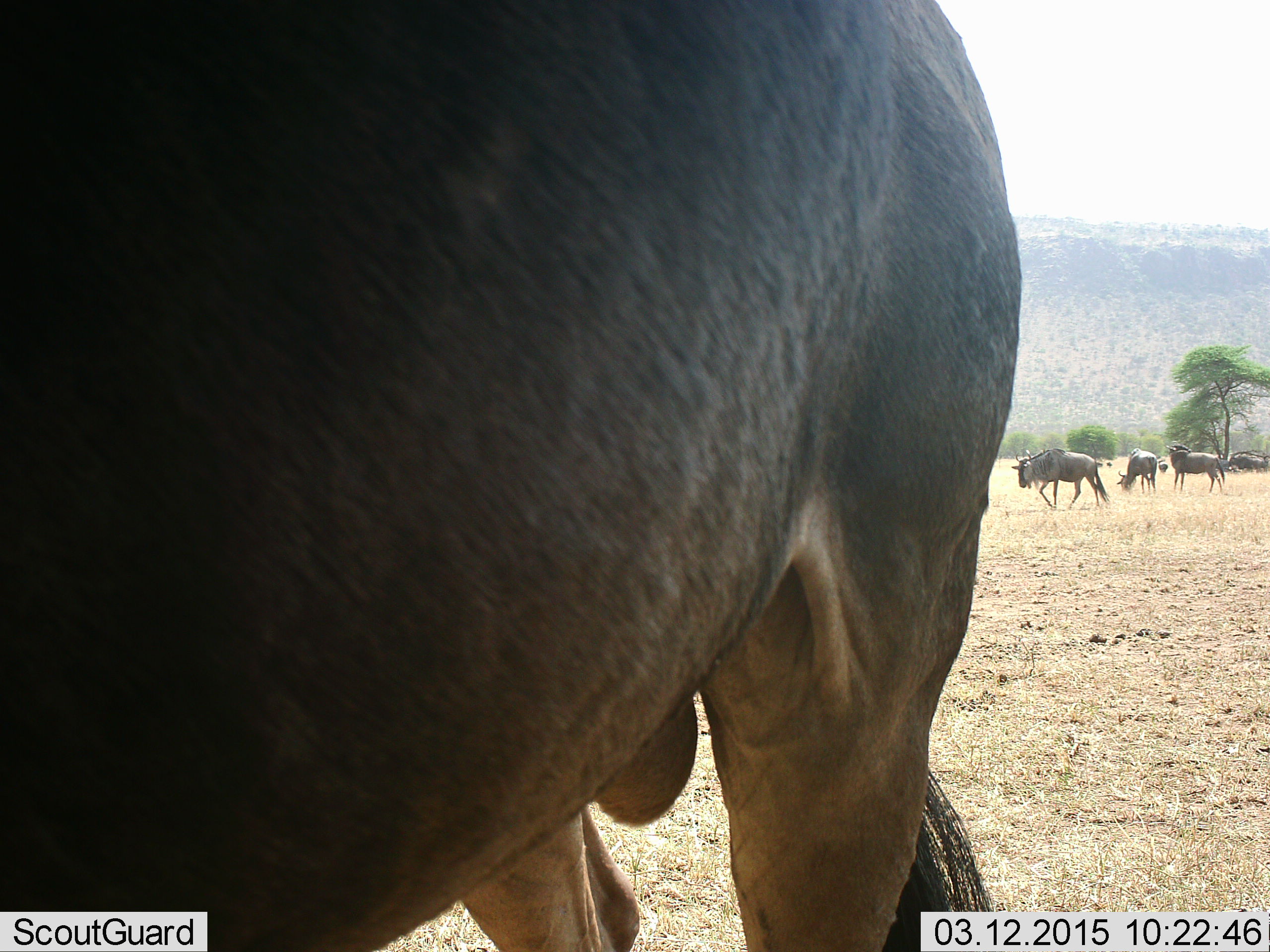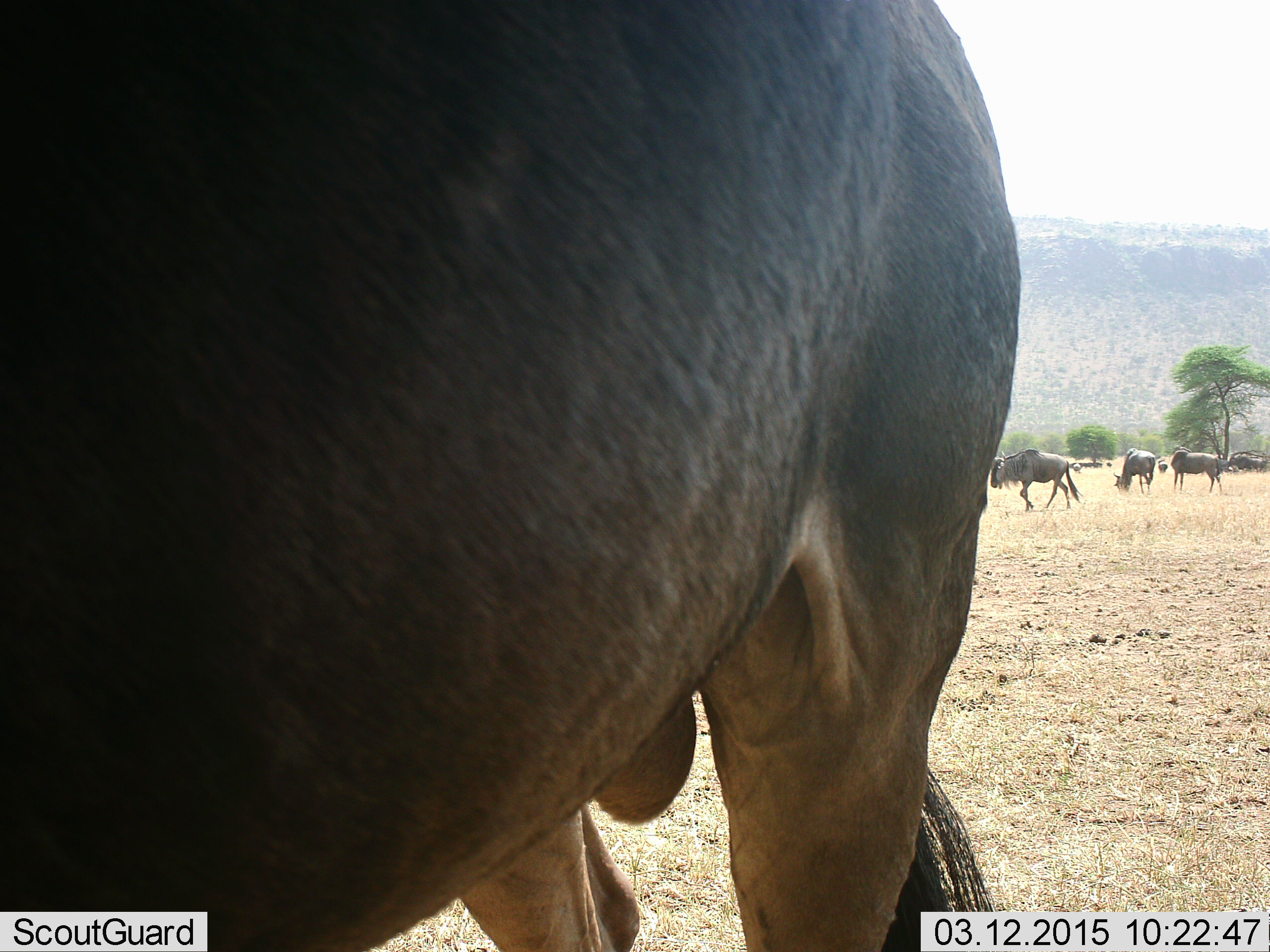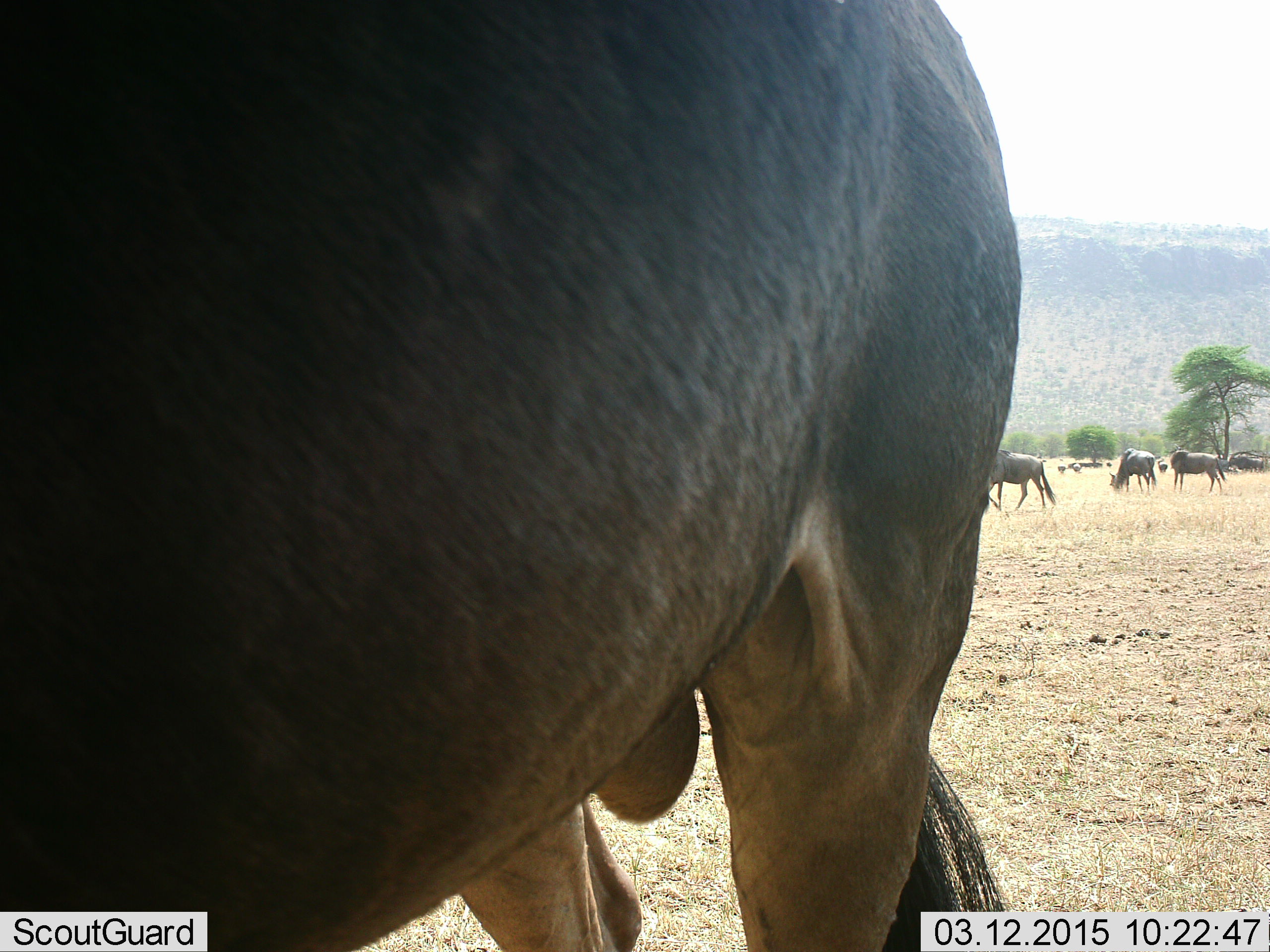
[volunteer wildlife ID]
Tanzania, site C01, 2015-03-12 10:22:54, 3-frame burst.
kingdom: Animalia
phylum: Chordata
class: Mammalia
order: Artiodactyla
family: Bovidae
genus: Connochaetes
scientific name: Connochaetes taurinus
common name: blue wildebeest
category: wildebeest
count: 9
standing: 73%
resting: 0%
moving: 82%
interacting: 0%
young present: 0%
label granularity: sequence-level